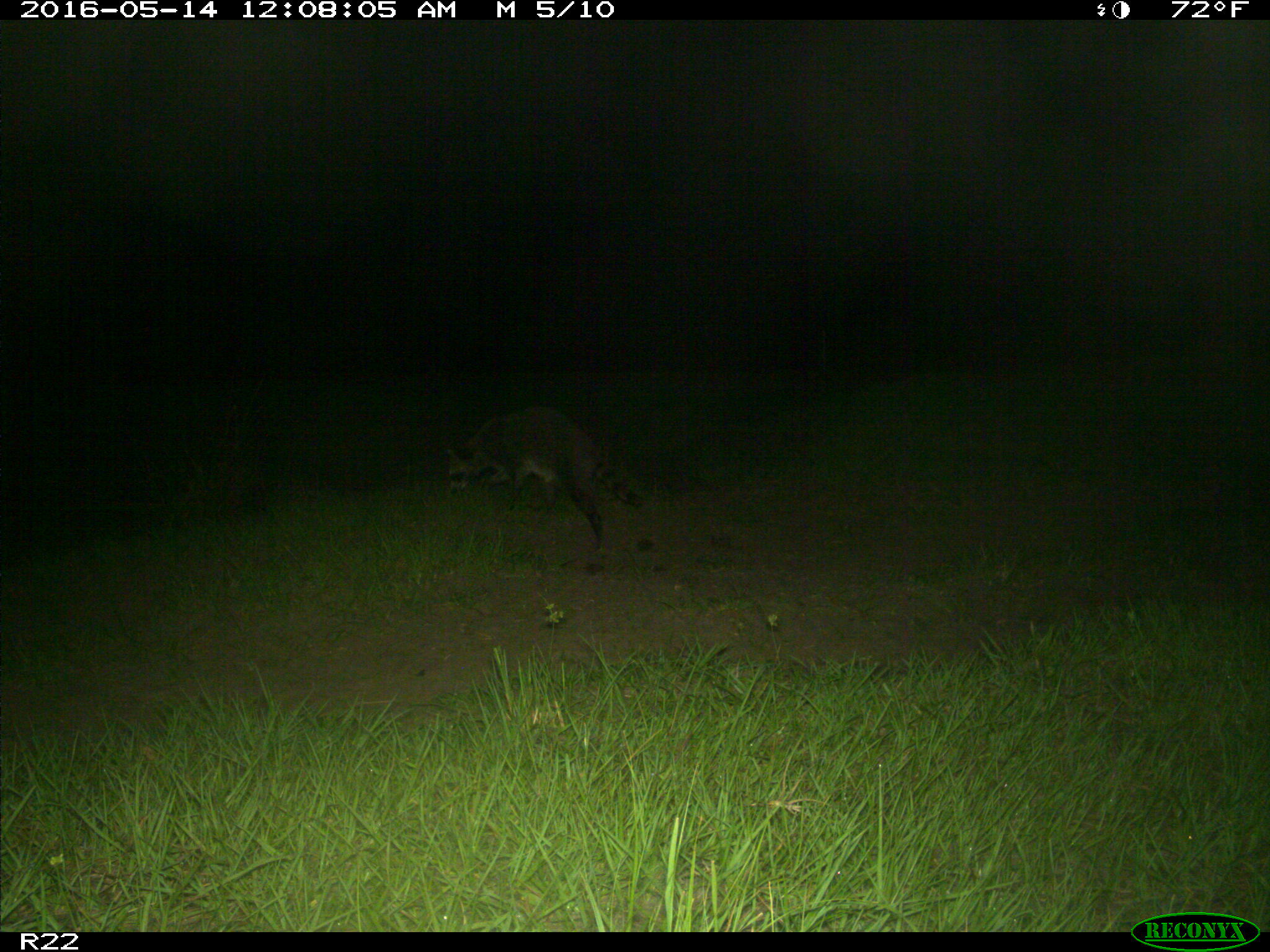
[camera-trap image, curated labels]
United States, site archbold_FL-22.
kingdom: Animalia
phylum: Chordata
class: Mammalia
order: Carnivora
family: Procyonidae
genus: Procyon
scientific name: Procyon lotor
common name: common raccoon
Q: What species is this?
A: Procyon lotor (common raccoon).